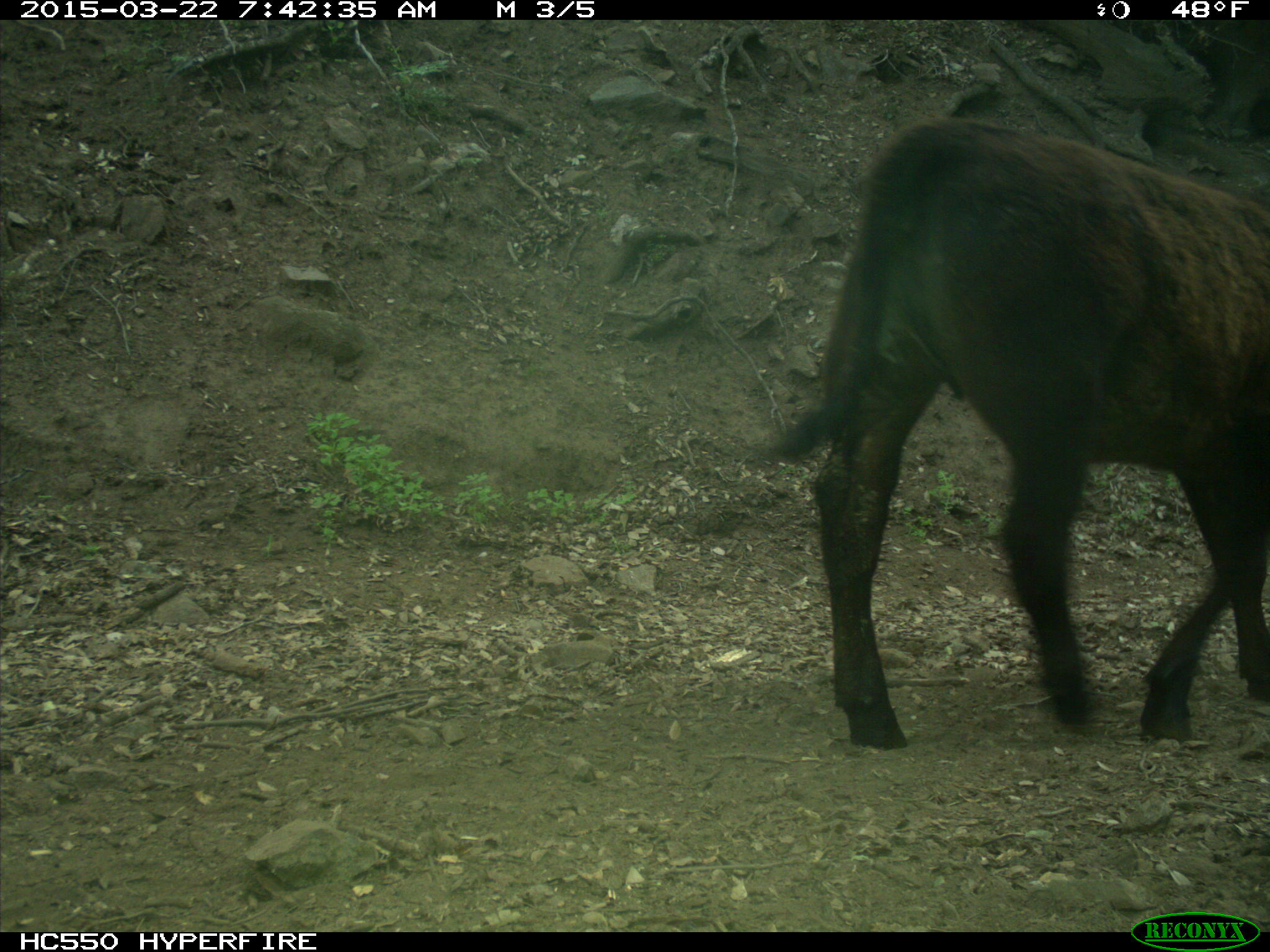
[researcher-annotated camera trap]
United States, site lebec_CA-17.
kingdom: Animalia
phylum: Chordata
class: Mammalia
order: Artiodactyla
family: Bovidae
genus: Bos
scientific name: Bos taurus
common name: domestic cow